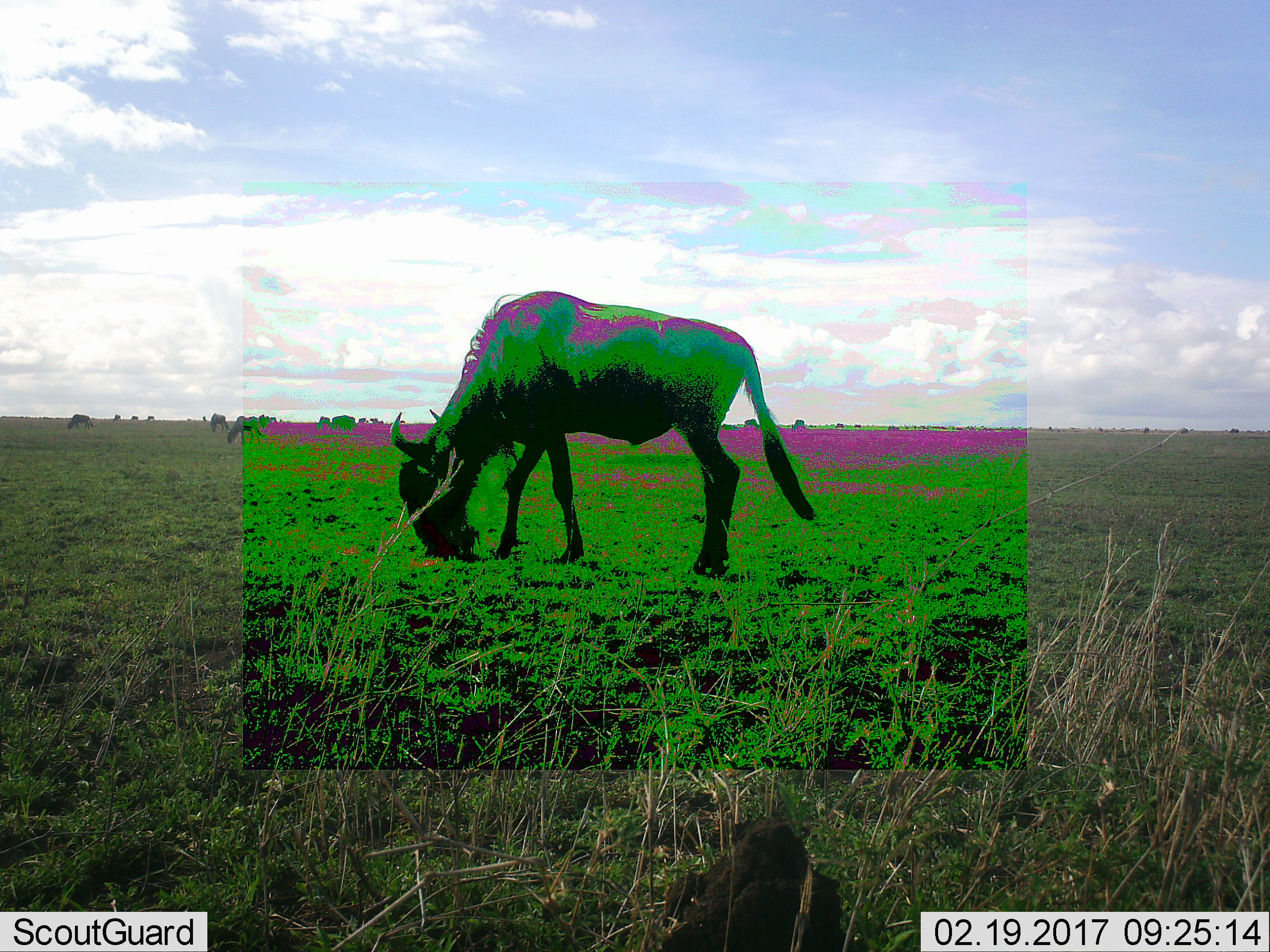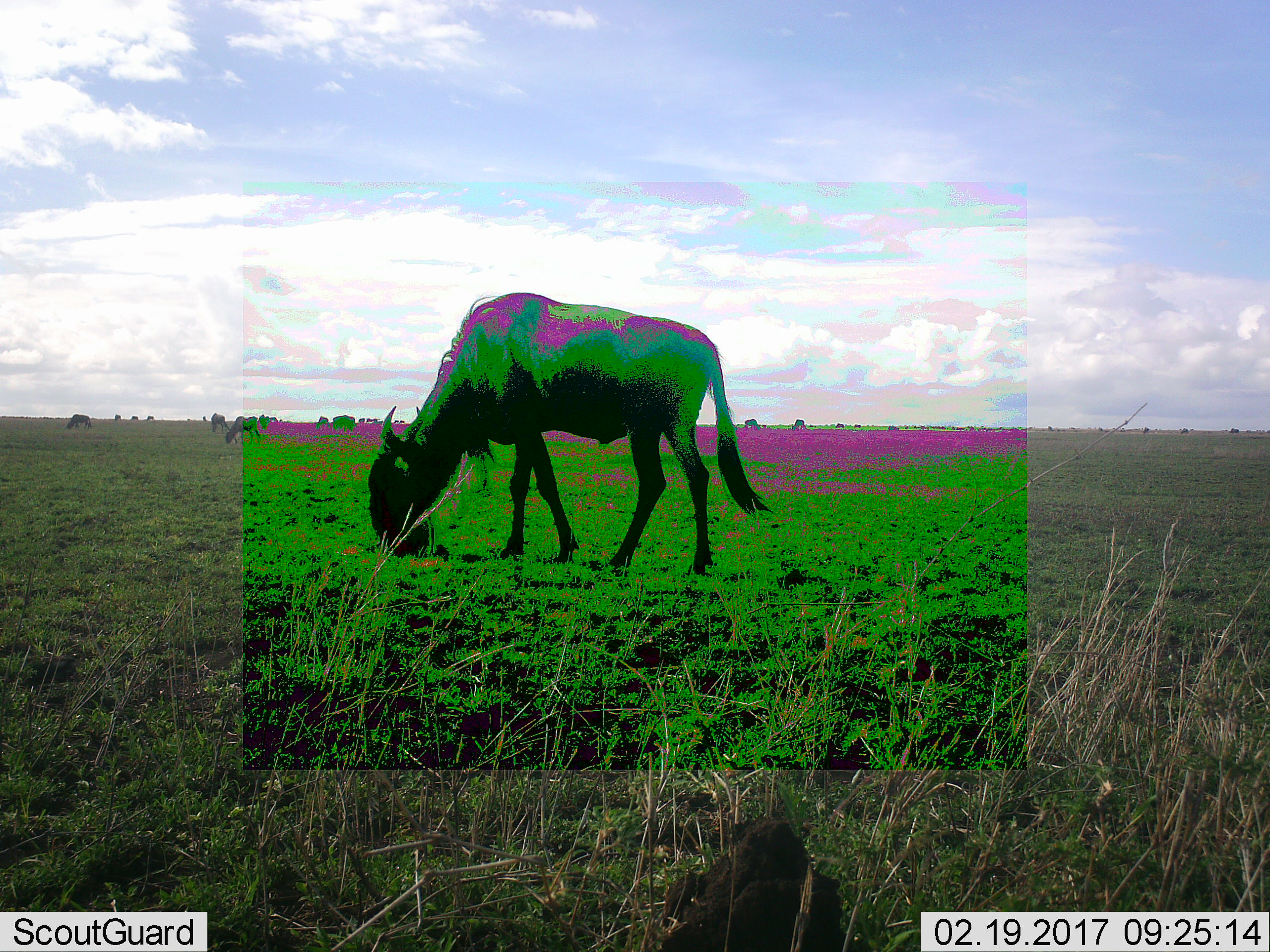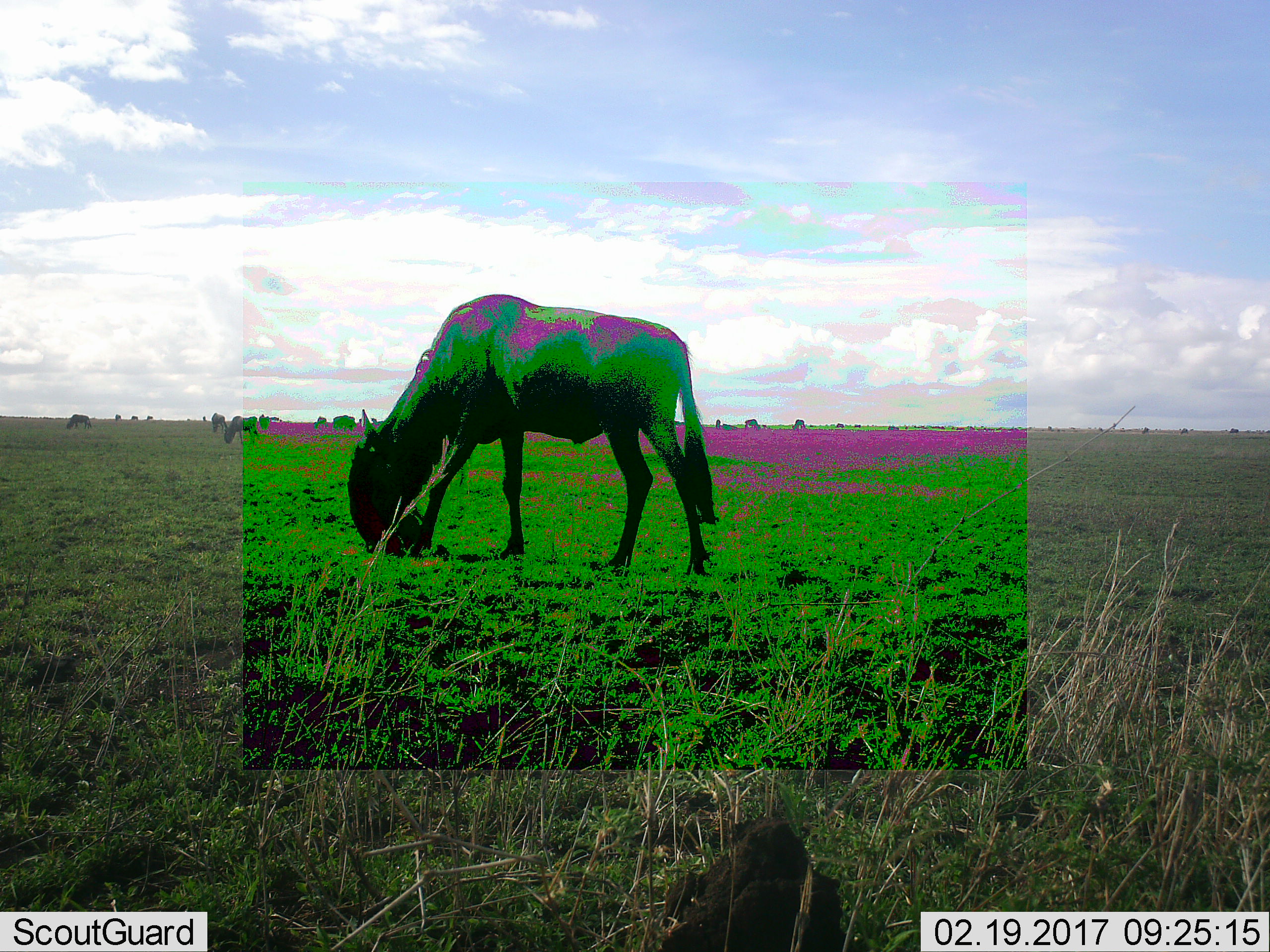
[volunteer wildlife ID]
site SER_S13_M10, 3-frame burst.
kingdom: Animalia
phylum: Chordata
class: Mammalia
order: Artiodactyla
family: Bovidae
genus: Connochaetes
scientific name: Connochaetes taurinus taurinus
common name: blue wildebeest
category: wildebeestblue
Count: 1.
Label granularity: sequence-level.